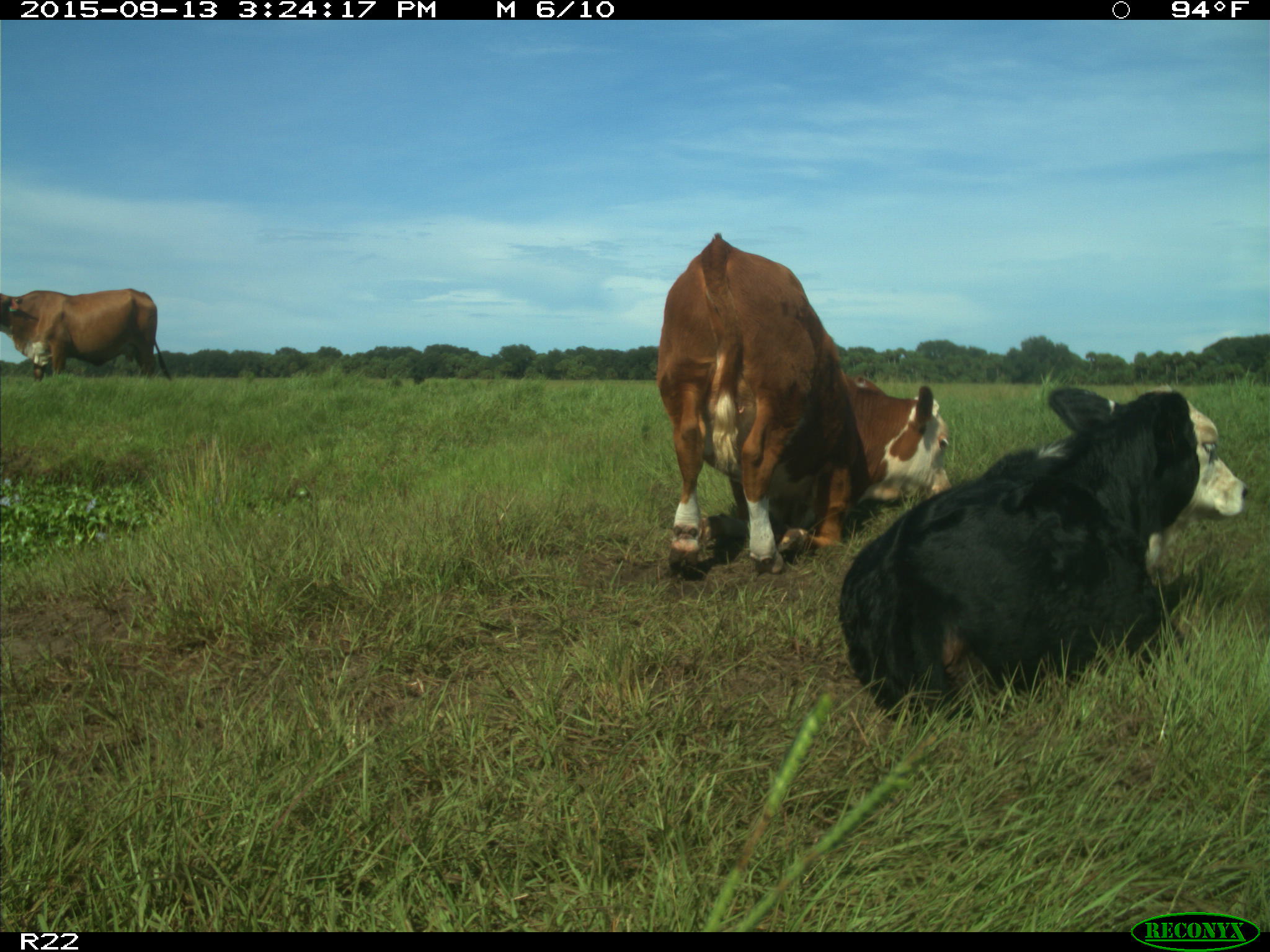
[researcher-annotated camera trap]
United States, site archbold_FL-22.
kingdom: Animalia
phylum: Chordata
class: Mammalia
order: Artiodactyla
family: Bovidae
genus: Bos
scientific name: Bos taurus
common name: domestic cow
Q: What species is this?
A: Bos taurus (domestic cow).